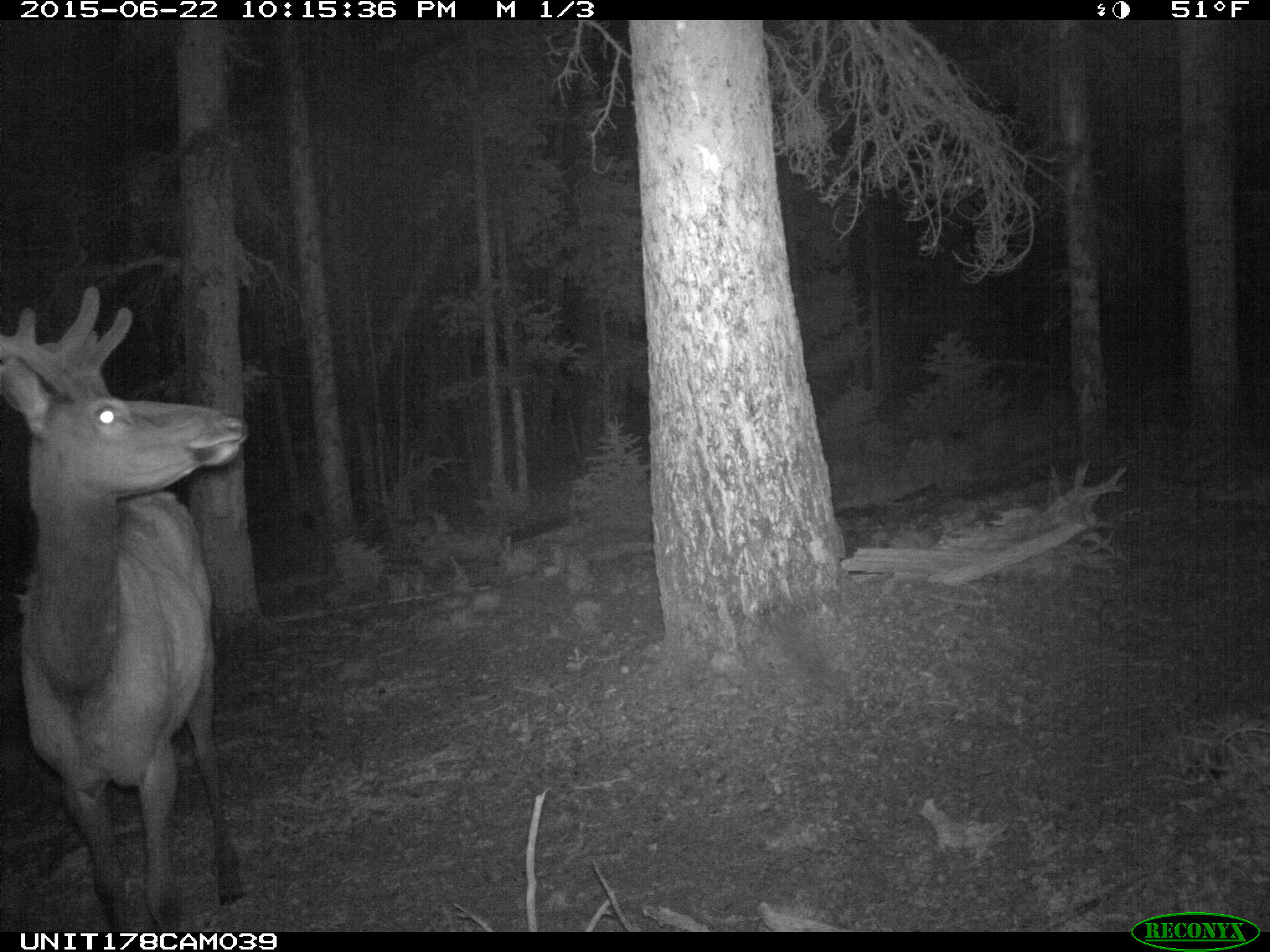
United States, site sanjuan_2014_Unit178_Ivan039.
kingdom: Animalia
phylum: Chordata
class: Mammalia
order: Artiodactyla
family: Cervidae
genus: Cervus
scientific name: Cervus elaphus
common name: red deer